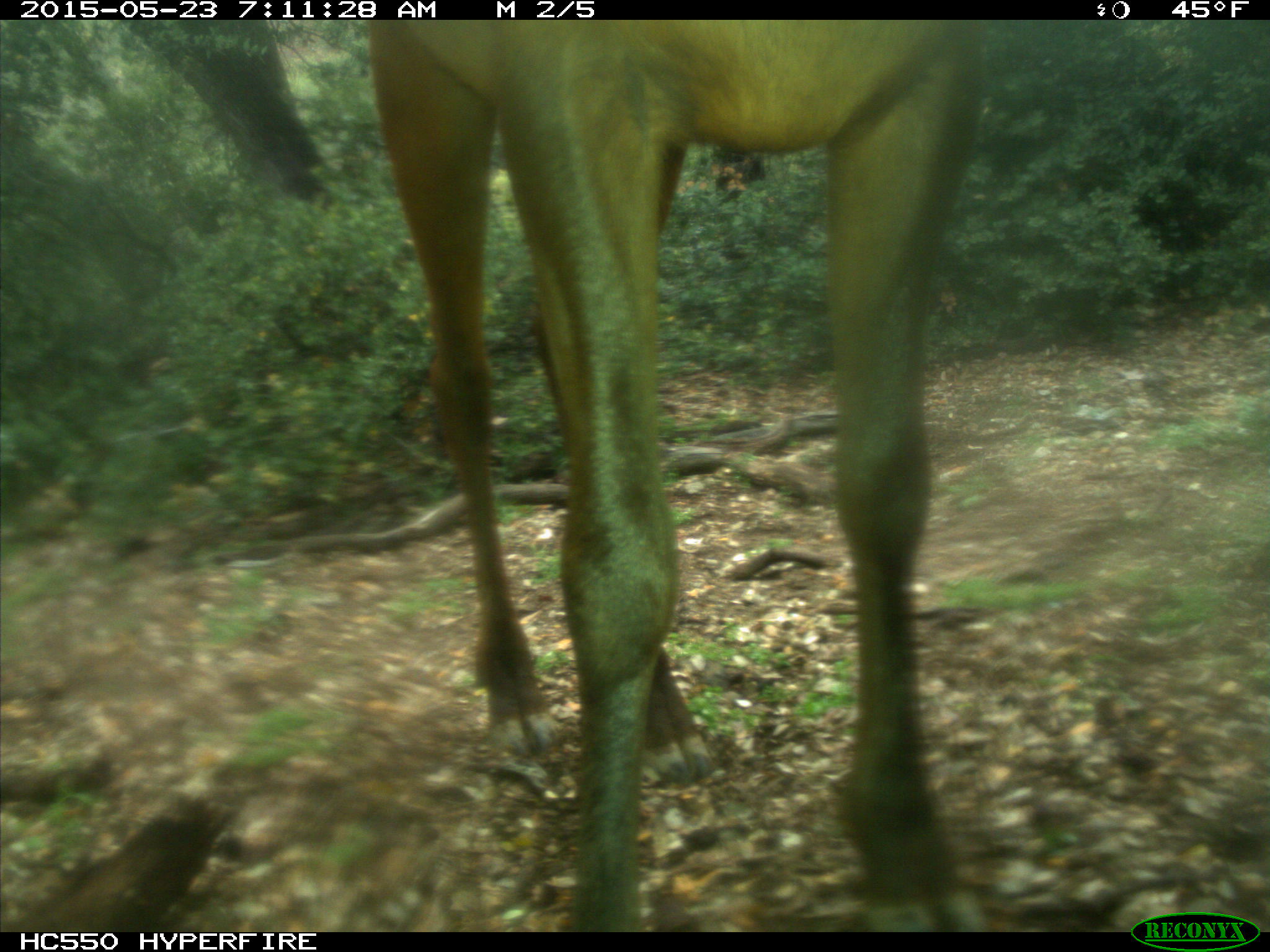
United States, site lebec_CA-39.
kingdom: Animalia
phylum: Chordata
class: Mammalia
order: Artiodactyla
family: Cervidae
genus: Cervus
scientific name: Cervus canadensis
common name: elk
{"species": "Cervus canadensis (elk)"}